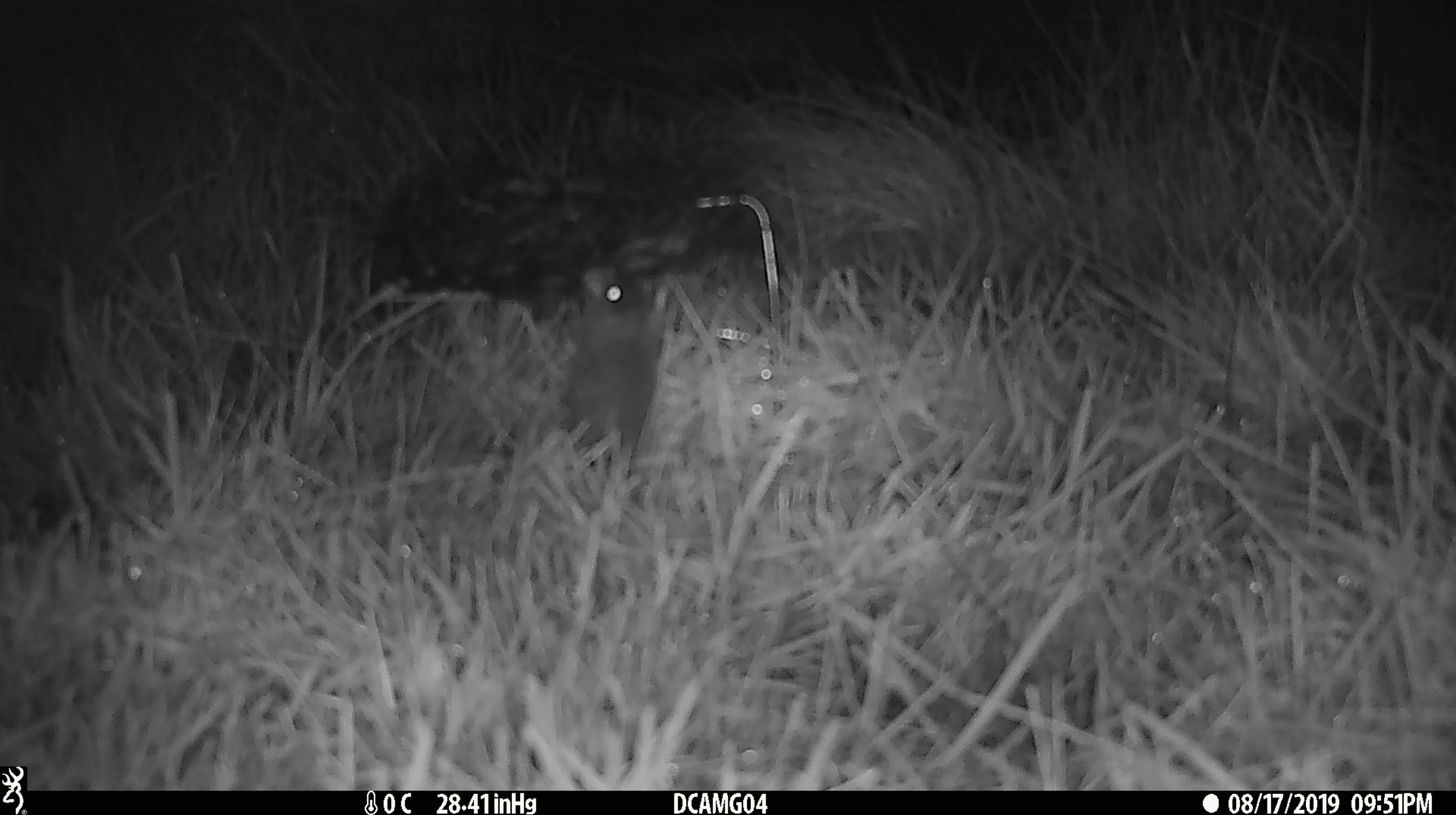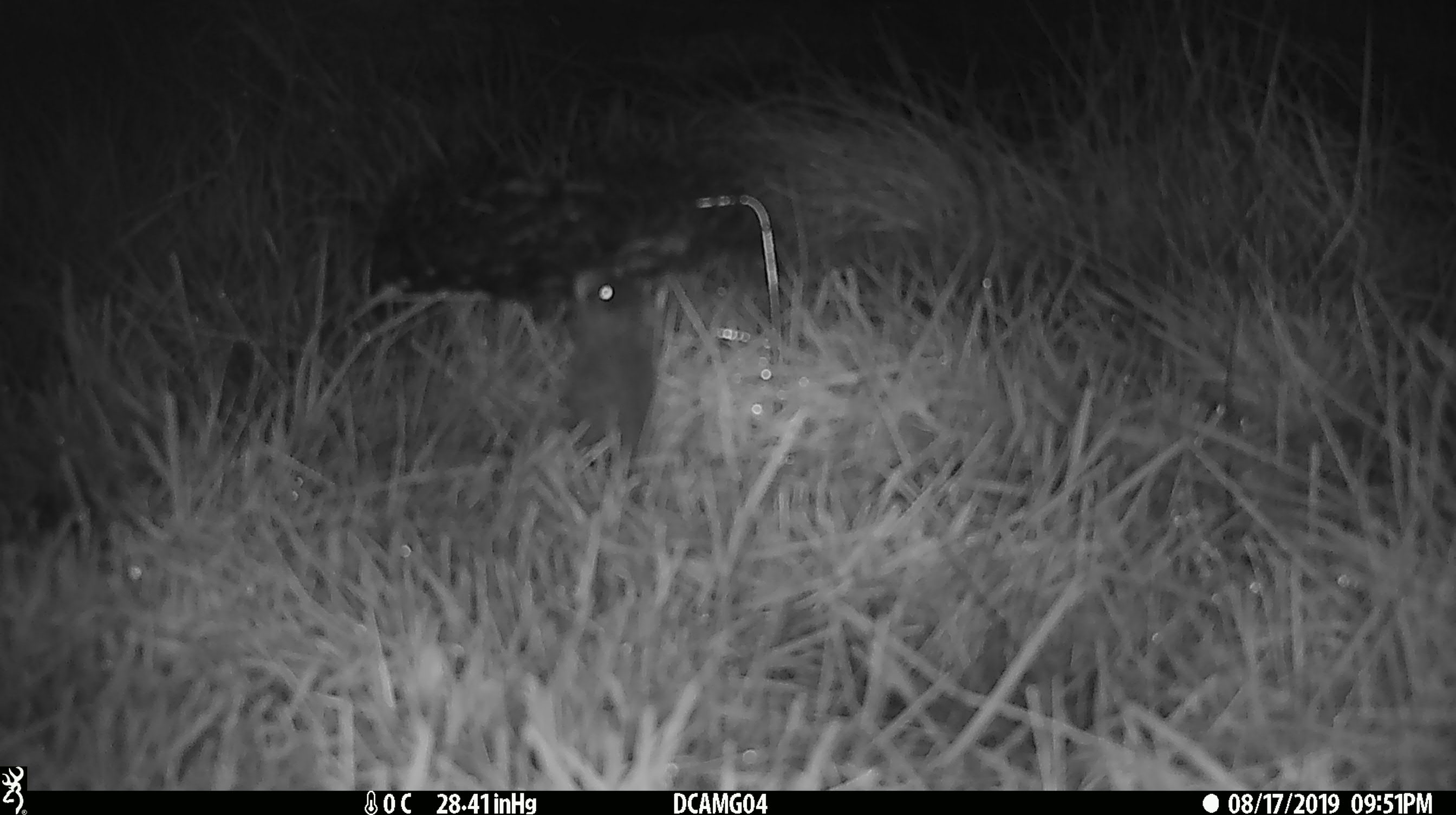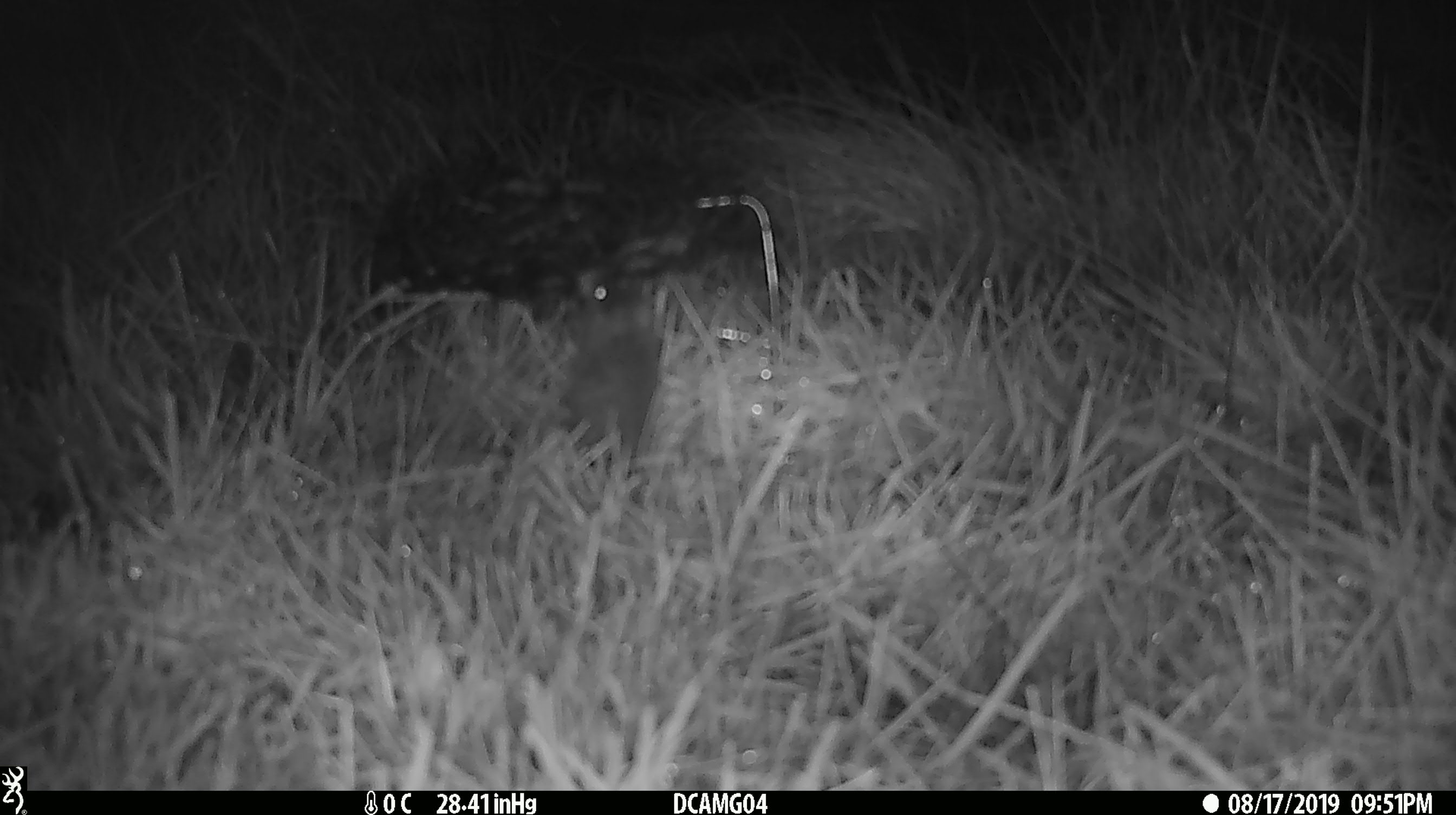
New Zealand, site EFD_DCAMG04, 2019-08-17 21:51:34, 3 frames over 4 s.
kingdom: Animalia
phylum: Chordata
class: Mammalia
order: Rodentia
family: Muridae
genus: Mus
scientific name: Mus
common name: mouse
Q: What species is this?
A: Mouse (Mus).